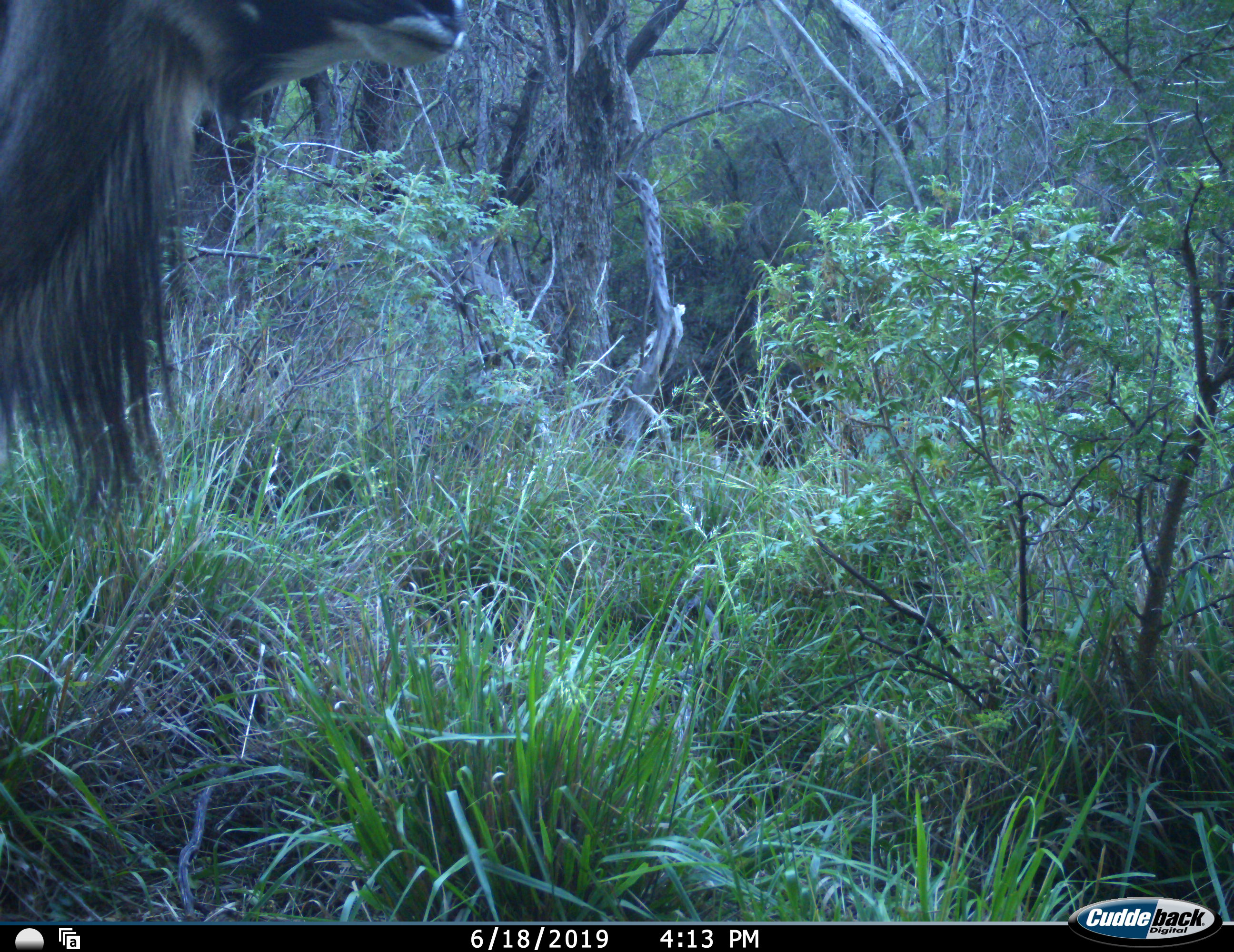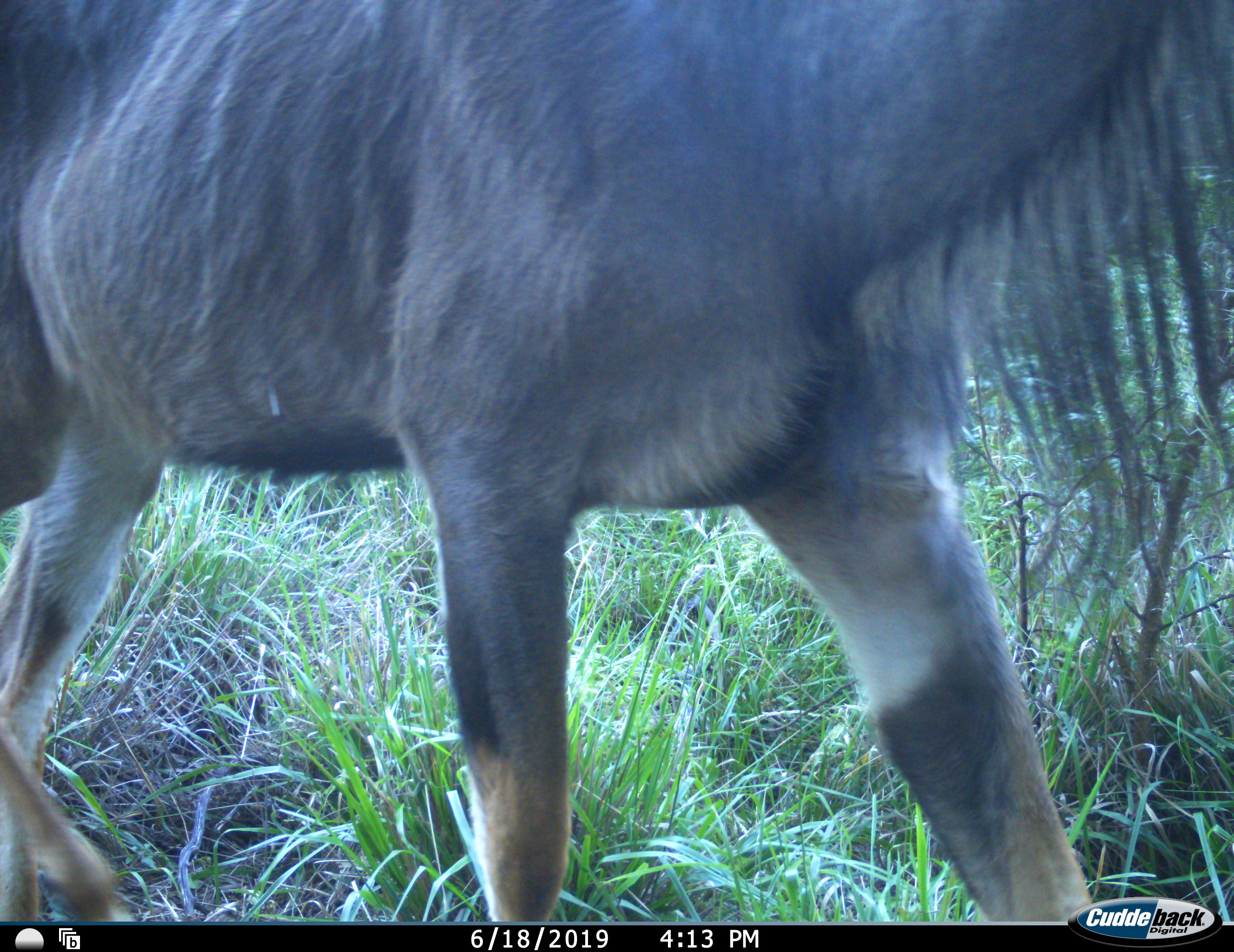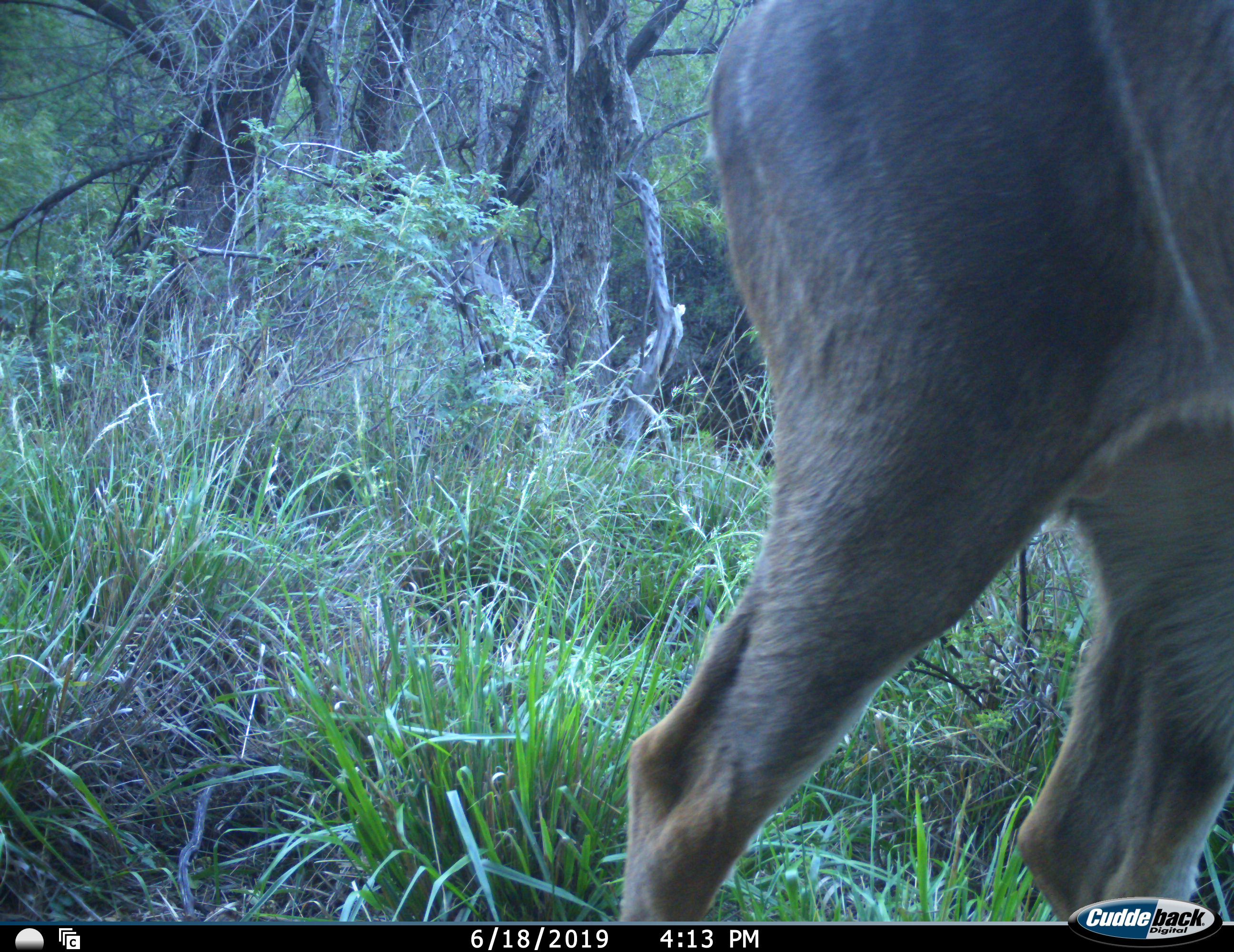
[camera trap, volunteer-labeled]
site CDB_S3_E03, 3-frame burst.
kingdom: Animalia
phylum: Chordata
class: Mammalia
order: Artiodactyla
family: Bovidae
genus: Tragelaphus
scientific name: Tragelaphus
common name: kudu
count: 1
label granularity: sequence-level